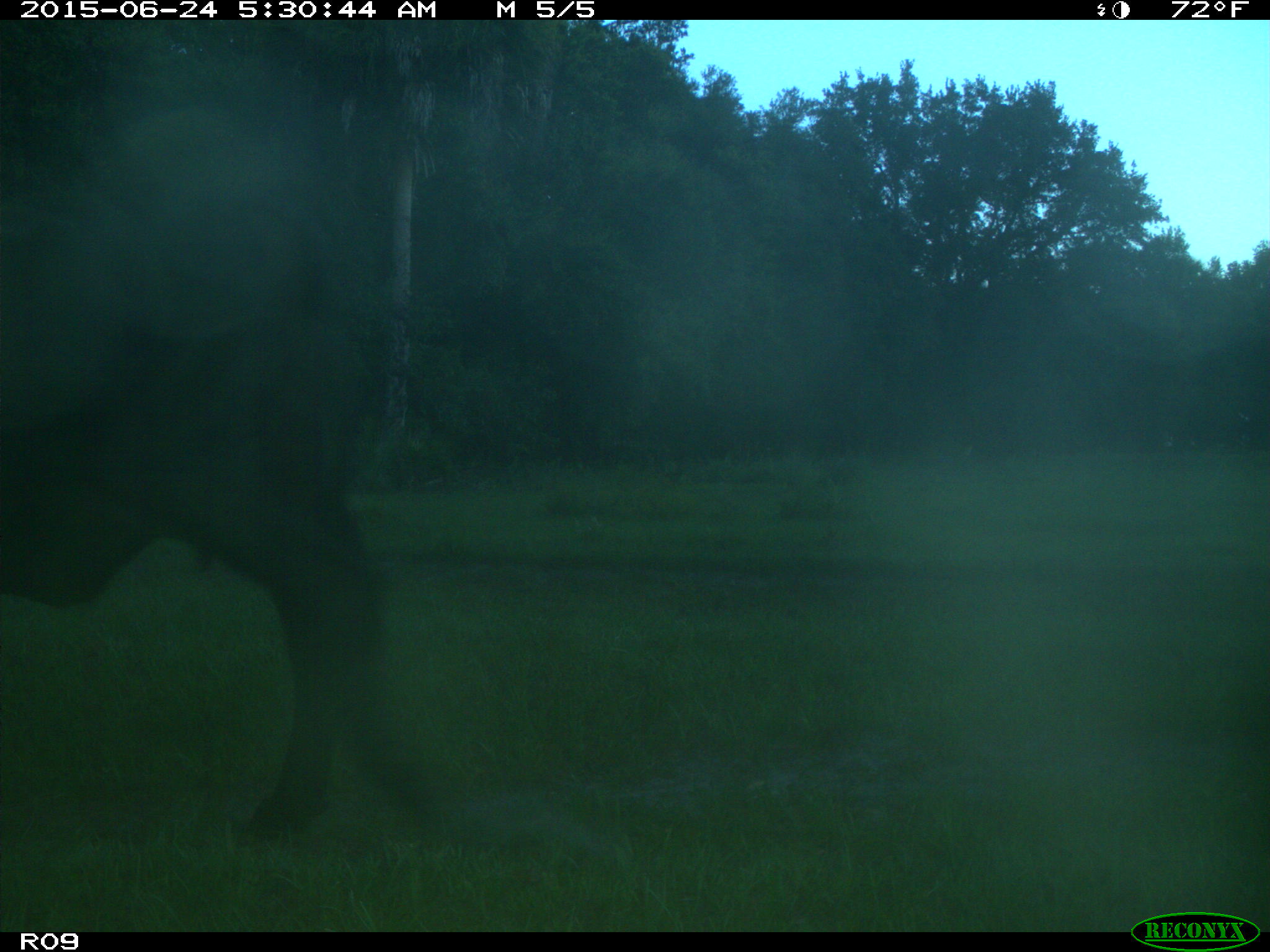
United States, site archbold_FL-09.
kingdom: Animalia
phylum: Chordata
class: Mammalia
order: Artiodactyla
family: Bovidae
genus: Bos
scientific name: Bos taurus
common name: domestic cow